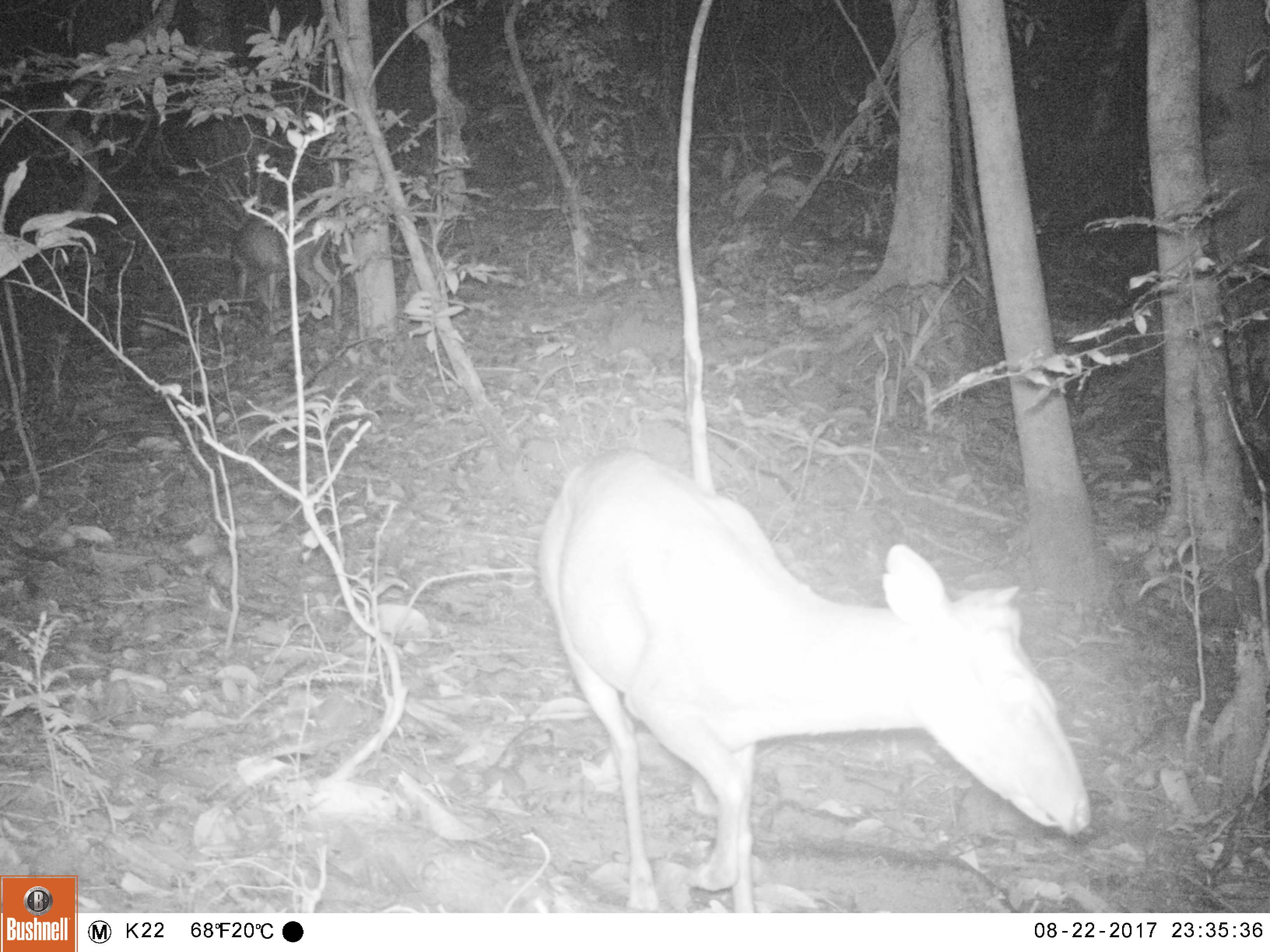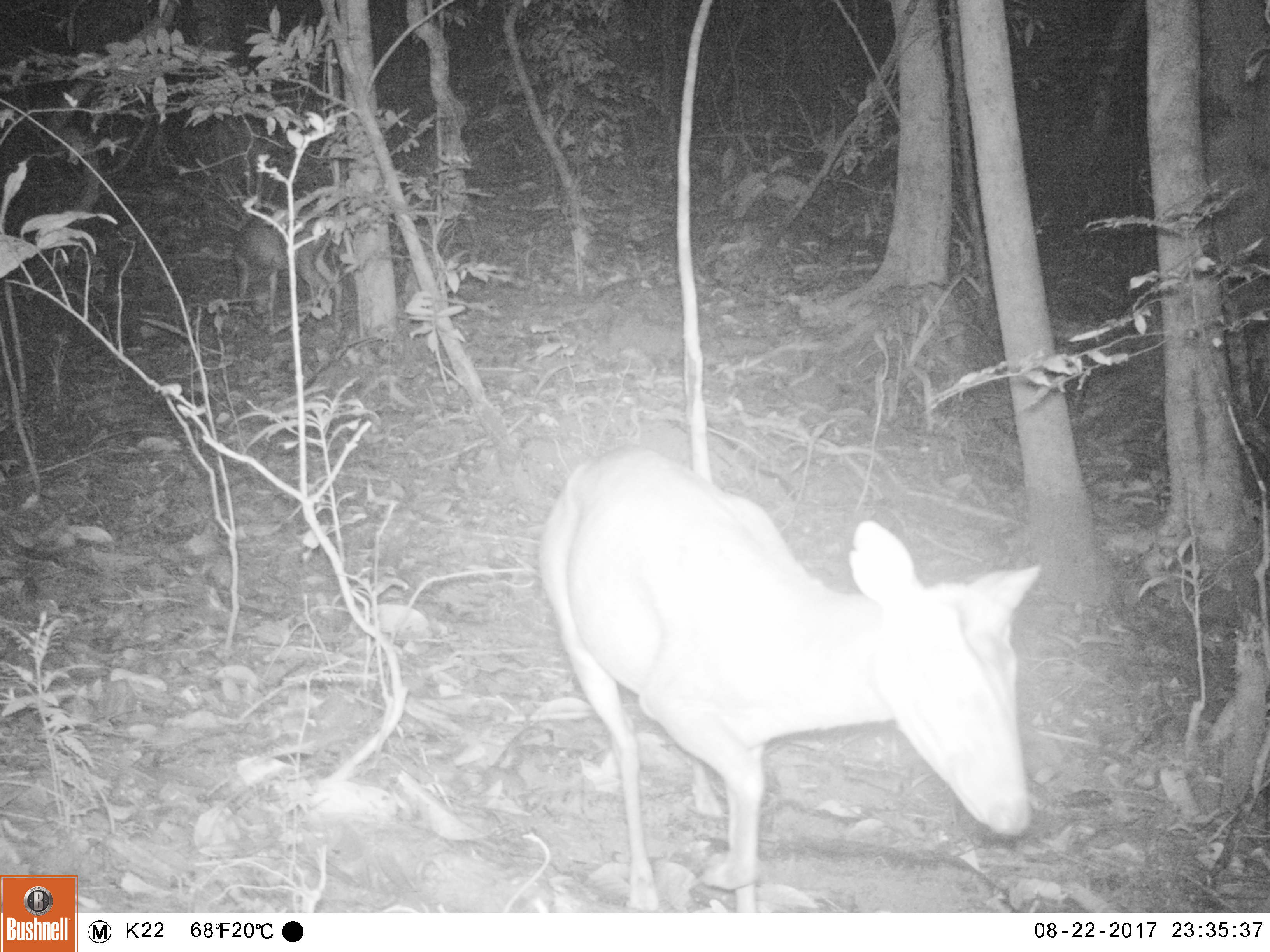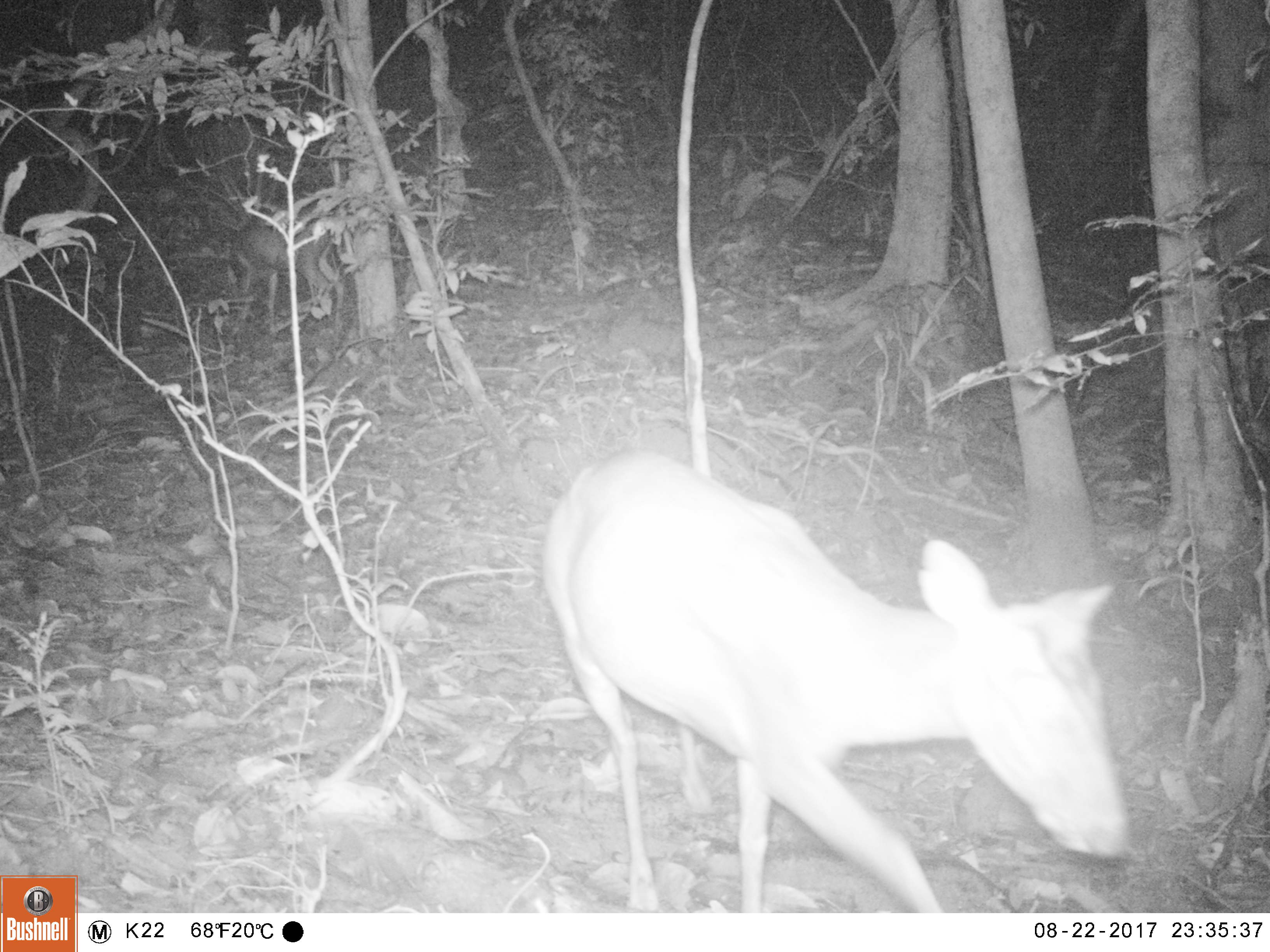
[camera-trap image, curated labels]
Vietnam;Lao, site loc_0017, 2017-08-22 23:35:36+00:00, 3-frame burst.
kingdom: Animalia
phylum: Chordata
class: Mammalia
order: Artiodactyla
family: Cervidae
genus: Muntiacus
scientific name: Muntiacus rooseveltorum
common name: roosevelt's muntjac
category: roosevelts muntjac group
Roosevelts muntjac group (roosevelt's muntjac) (Muntiacus rooseveltorum). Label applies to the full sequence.